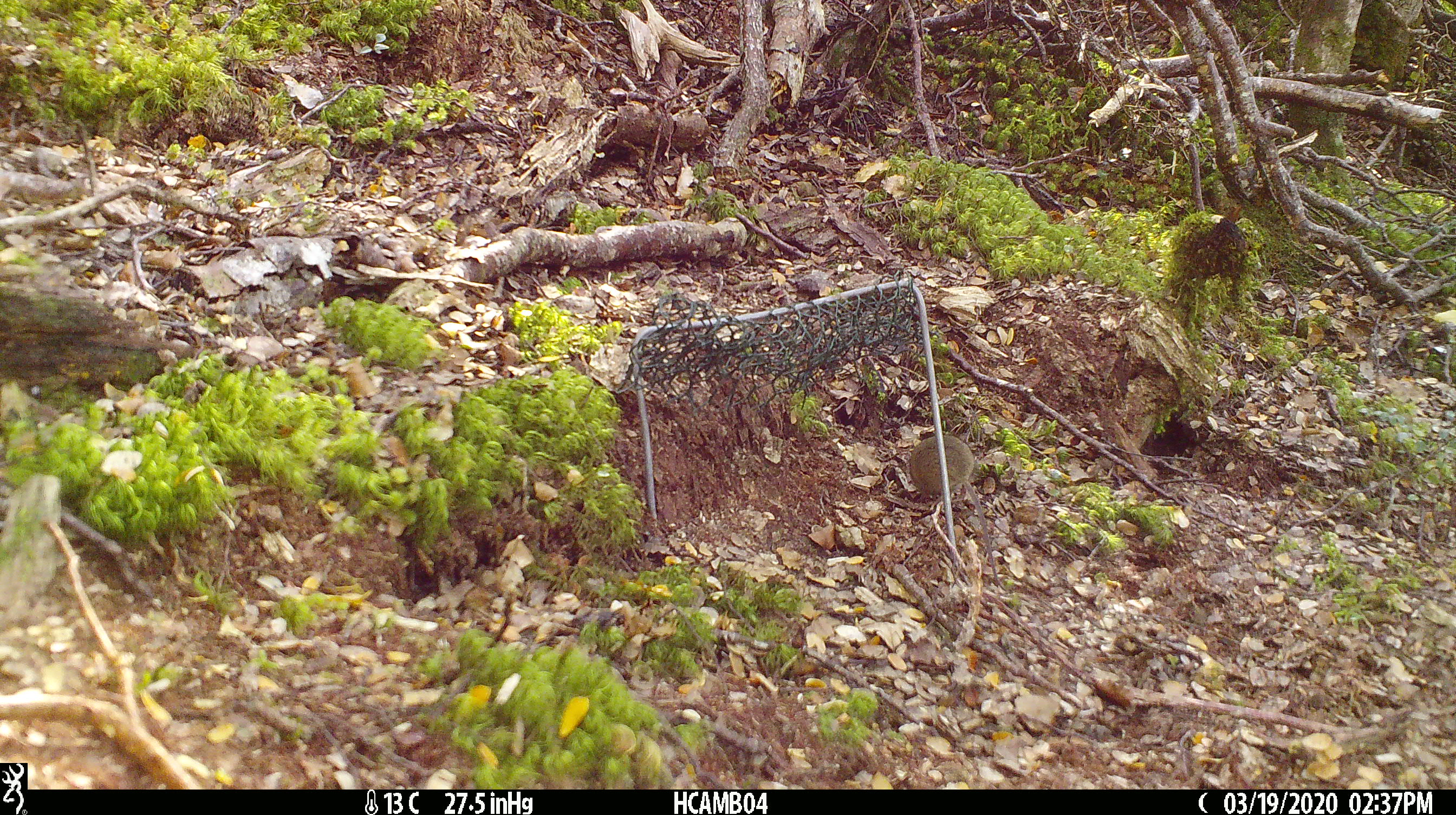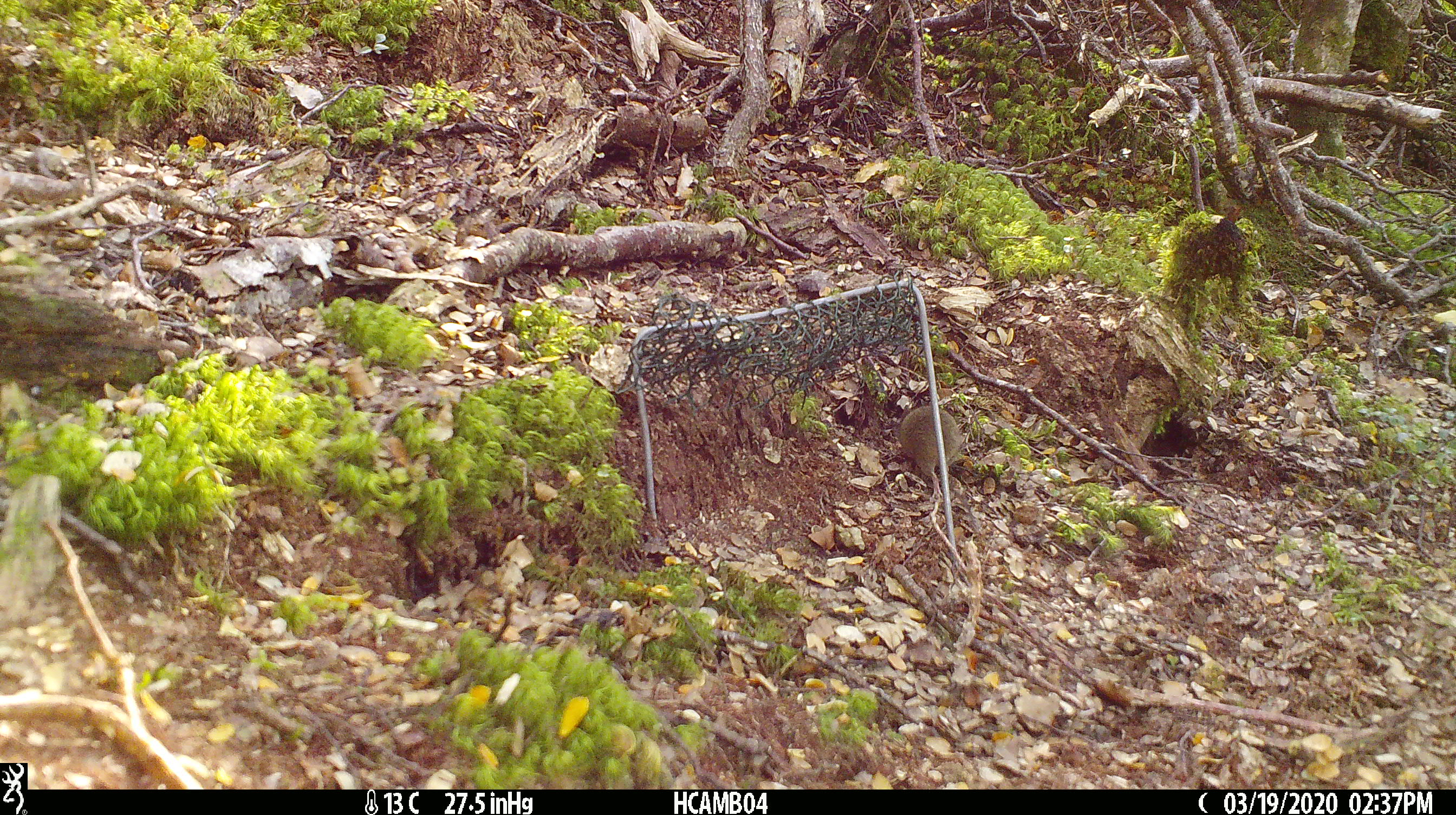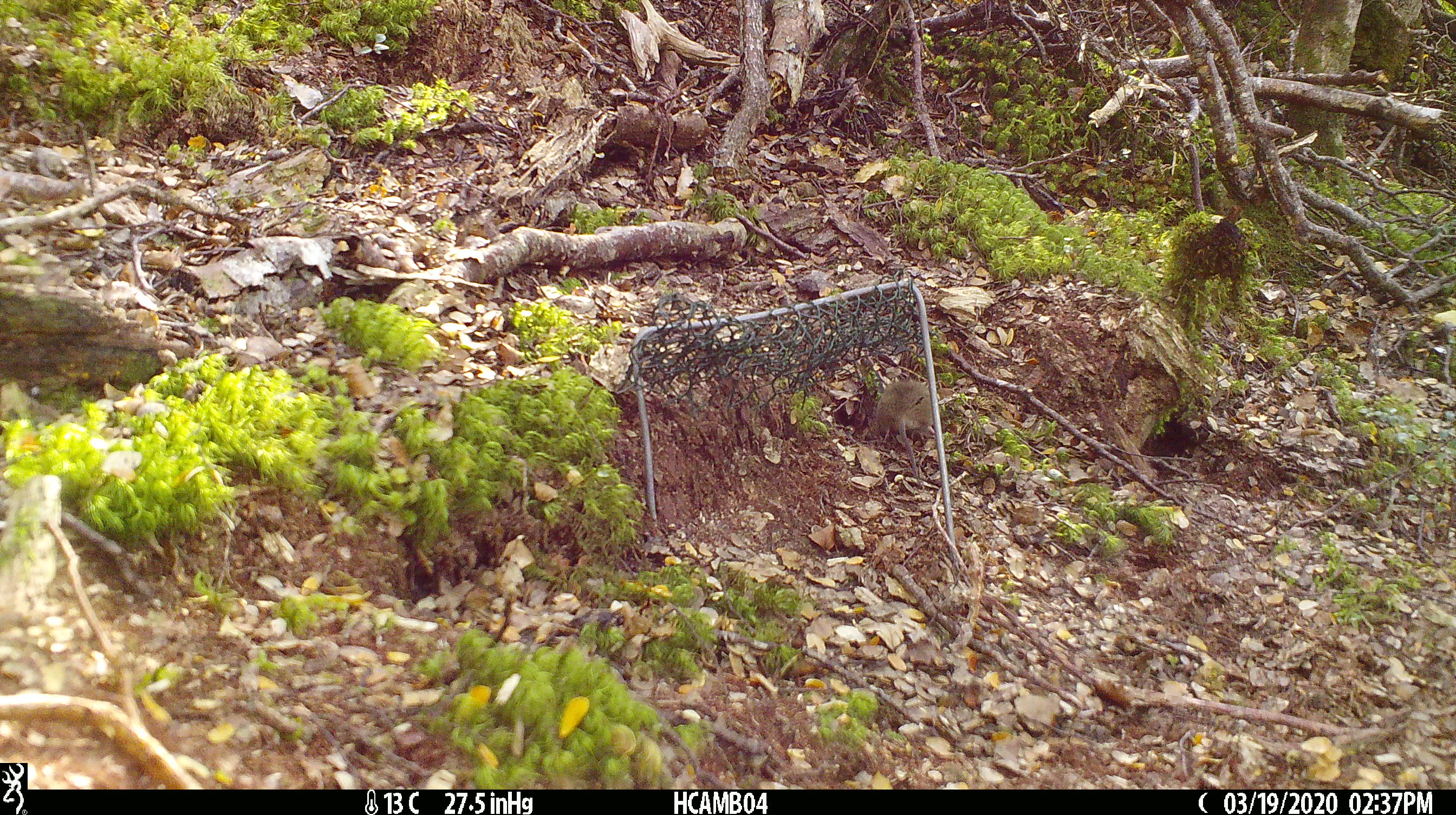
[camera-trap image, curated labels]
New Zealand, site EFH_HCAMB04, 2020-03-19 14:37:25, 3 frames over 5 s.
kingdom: Animalia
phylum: Chordata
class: Mammalia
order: Rodentia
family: Muridae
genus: Mus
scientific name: Mus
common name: mouse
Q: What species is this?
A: Mouse (Mus).